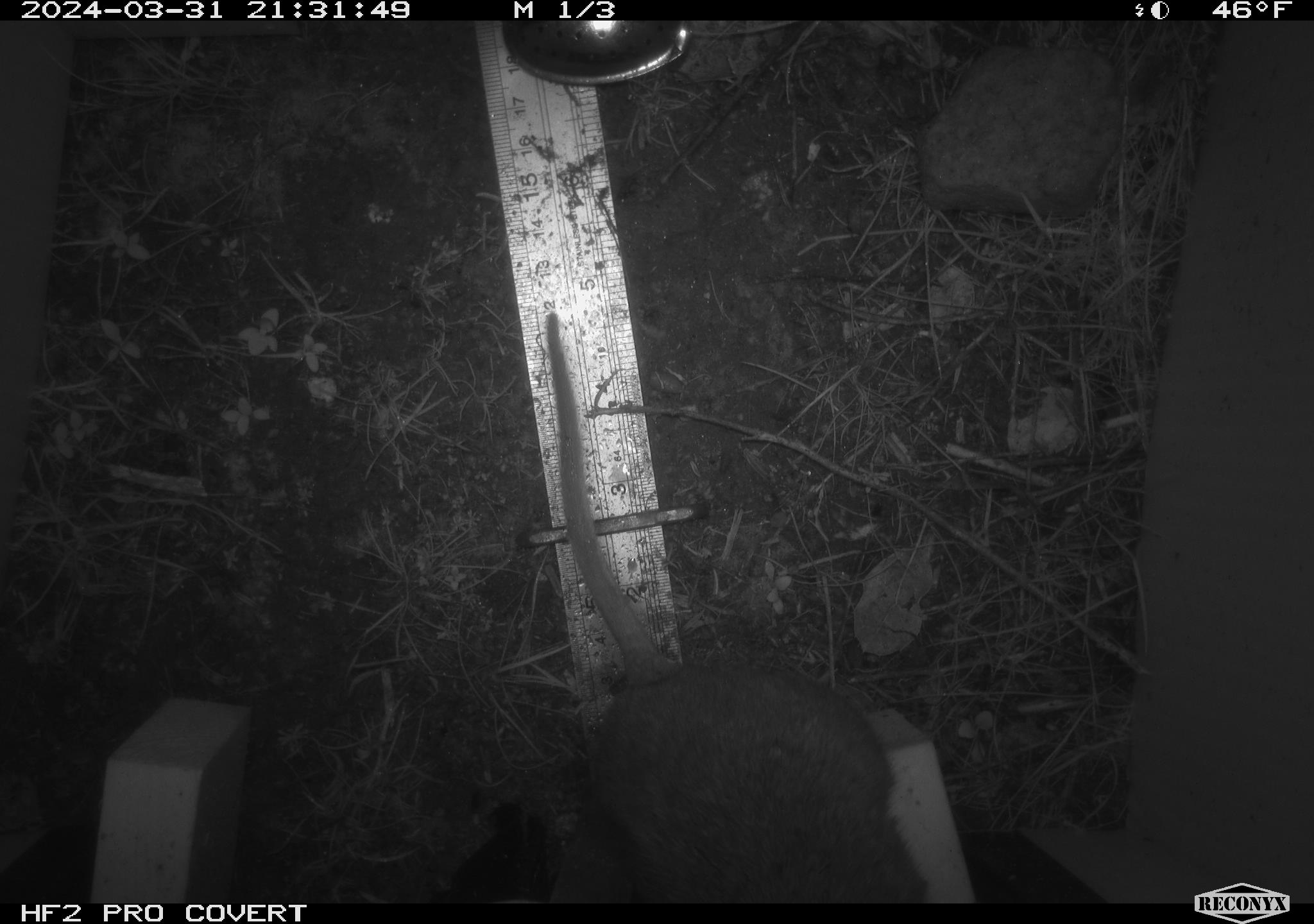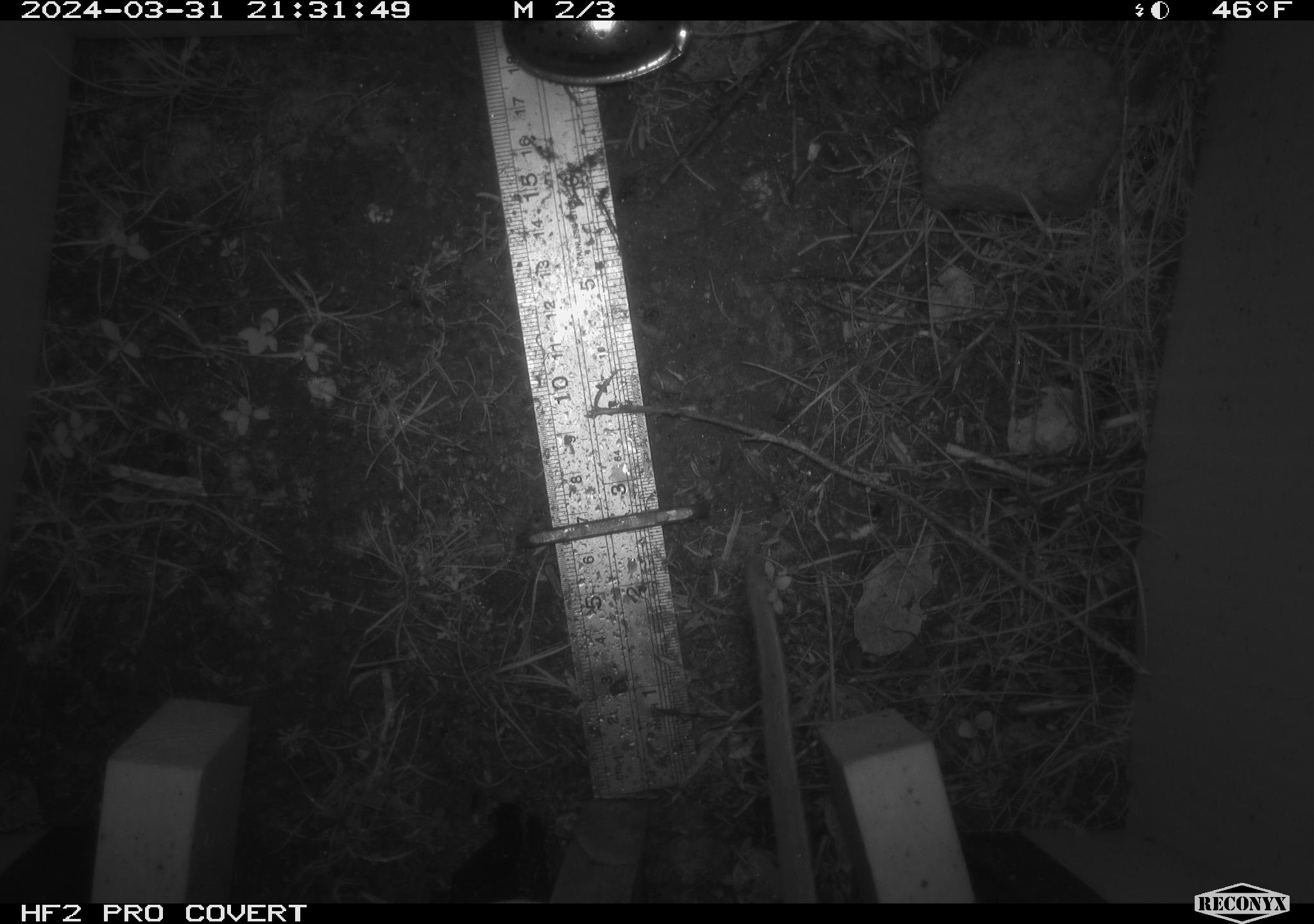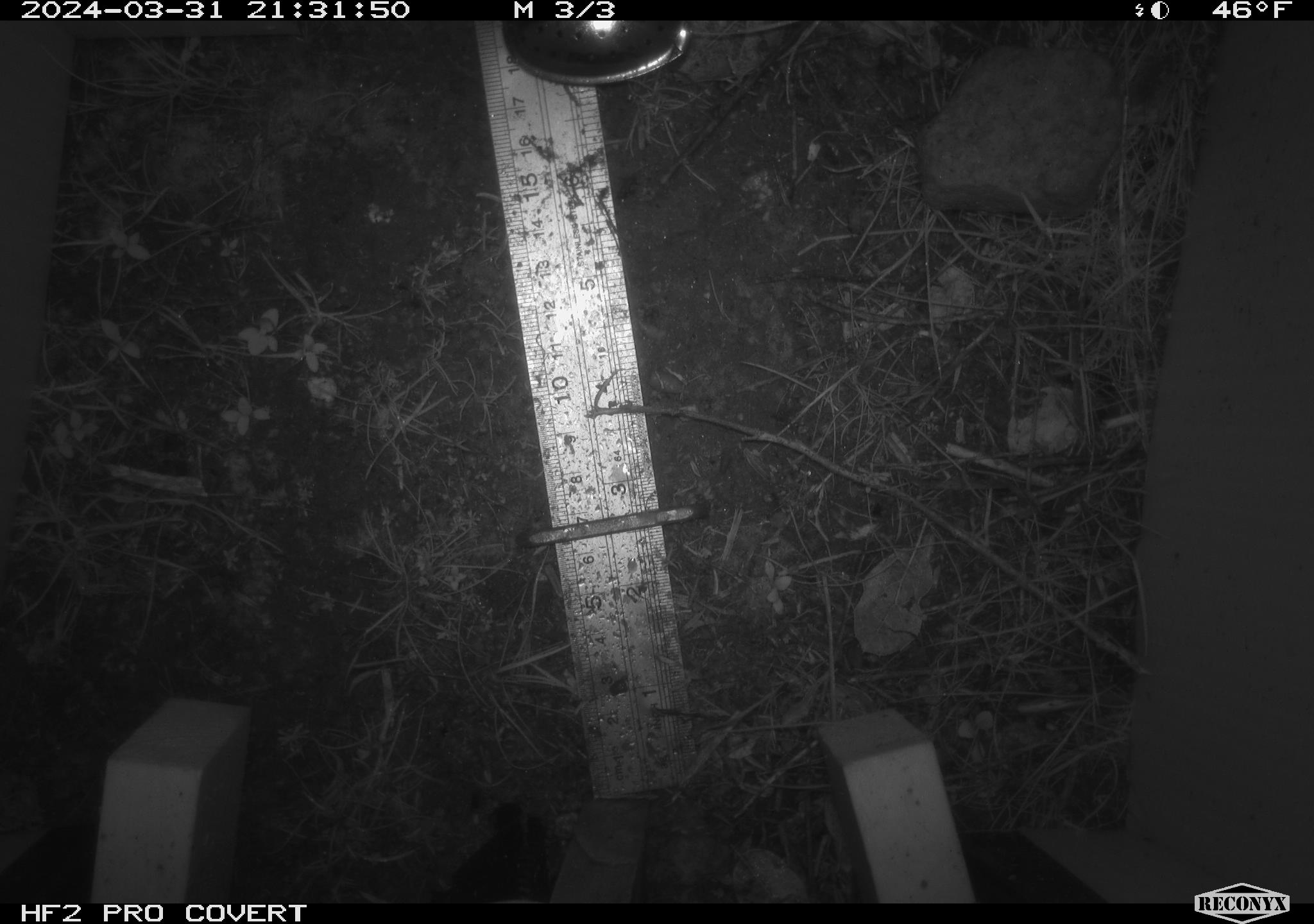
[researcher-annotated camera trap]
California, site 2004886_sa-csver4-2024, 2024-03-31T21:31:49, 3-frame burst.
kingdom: Animalia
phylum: Chordata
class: Mammalia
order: Rodentia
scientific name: Rodentia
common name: woodrat or rat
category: woodrat or rat species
Woodrat or rat species (woodrat or rat) (Rodentia).